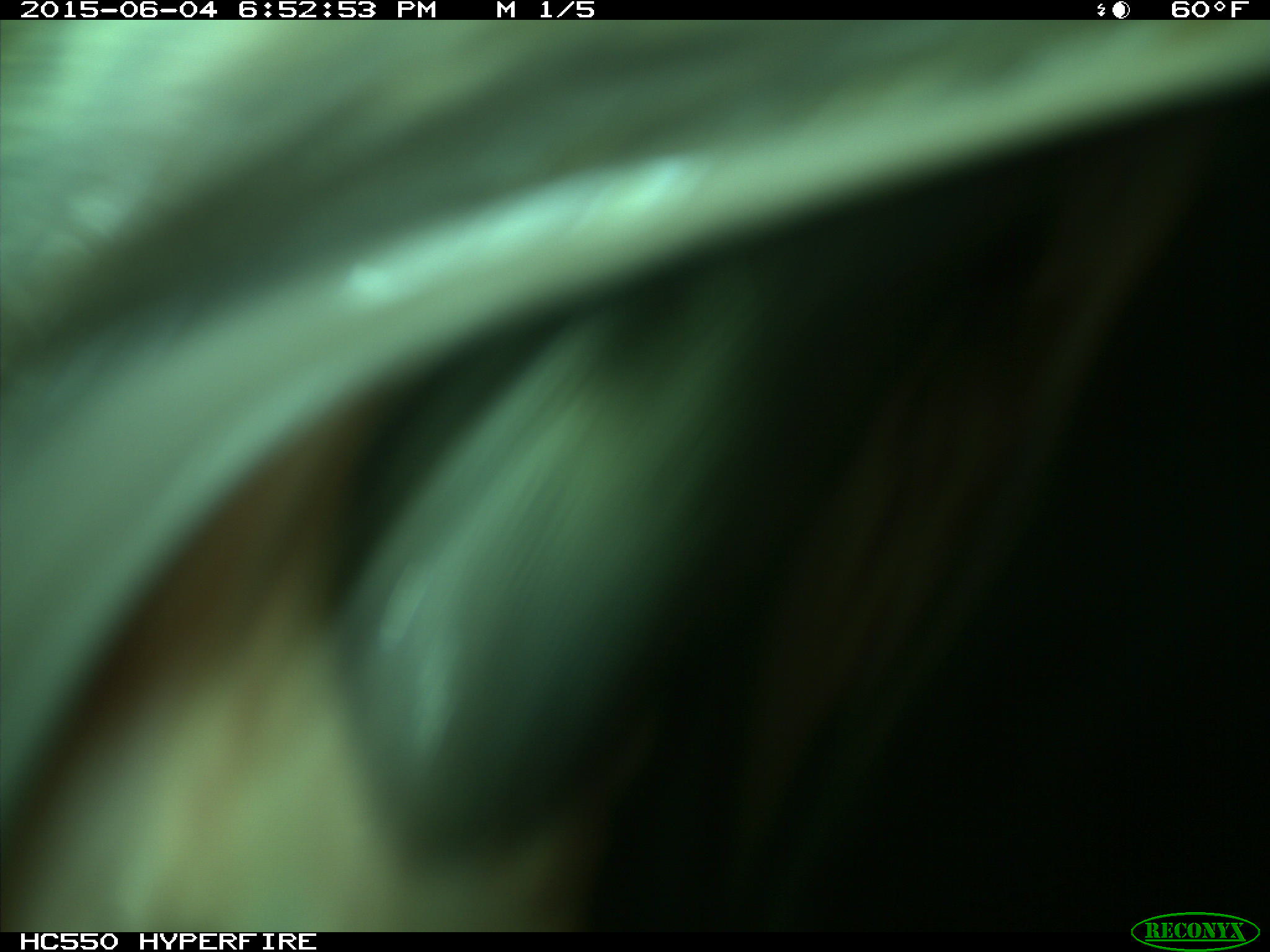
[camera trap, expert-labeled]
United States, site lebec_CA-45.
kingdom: Animalia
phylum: Chordata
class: Mammalia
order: Artiodactyla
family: Bovidae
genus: Bos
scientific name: Bos taurus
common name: domestic cow